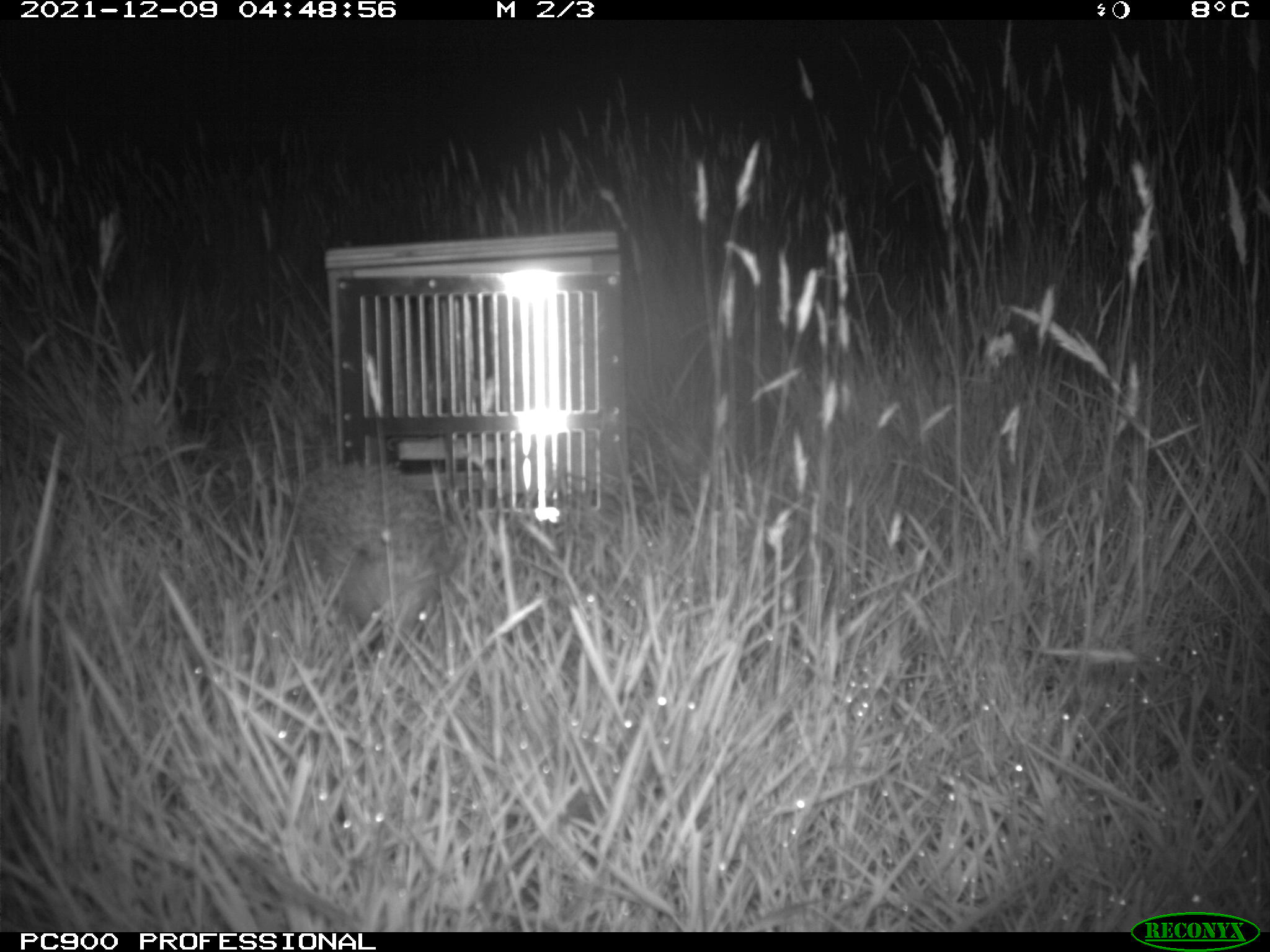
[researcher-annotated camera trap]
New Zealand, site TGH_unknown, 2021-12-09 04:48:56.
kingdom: Animalia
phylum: Chordata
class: Mammalia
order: Eulipotyphla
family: Erinaceidae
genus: Erinaceus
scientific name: Erinaceus europaeus europaeus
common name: european hedgehog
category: hedgehog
Hedgehog (european hedgehog) (Erinaceus europaeus europaeus).